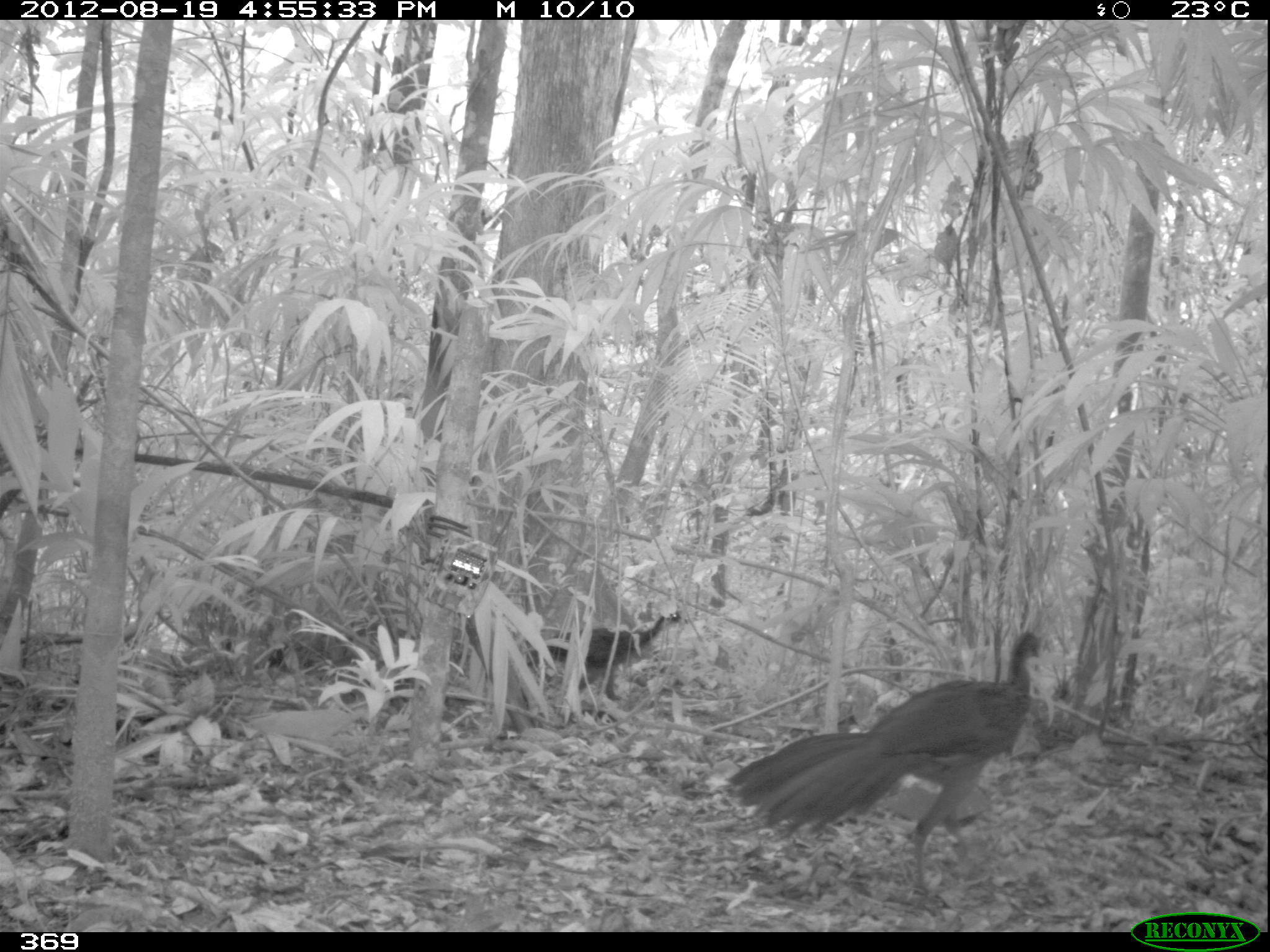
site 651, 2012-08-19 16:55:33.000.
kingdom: Animalia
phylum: Chordata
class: Aves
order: Galliformes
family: Cracidae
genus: Penelope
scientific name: Penelope jacquacu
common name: spix's guan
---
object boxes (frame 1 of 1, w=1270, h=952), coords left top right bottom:
penelope jacquacu: 724 631 1044 892; 527 611 688 722